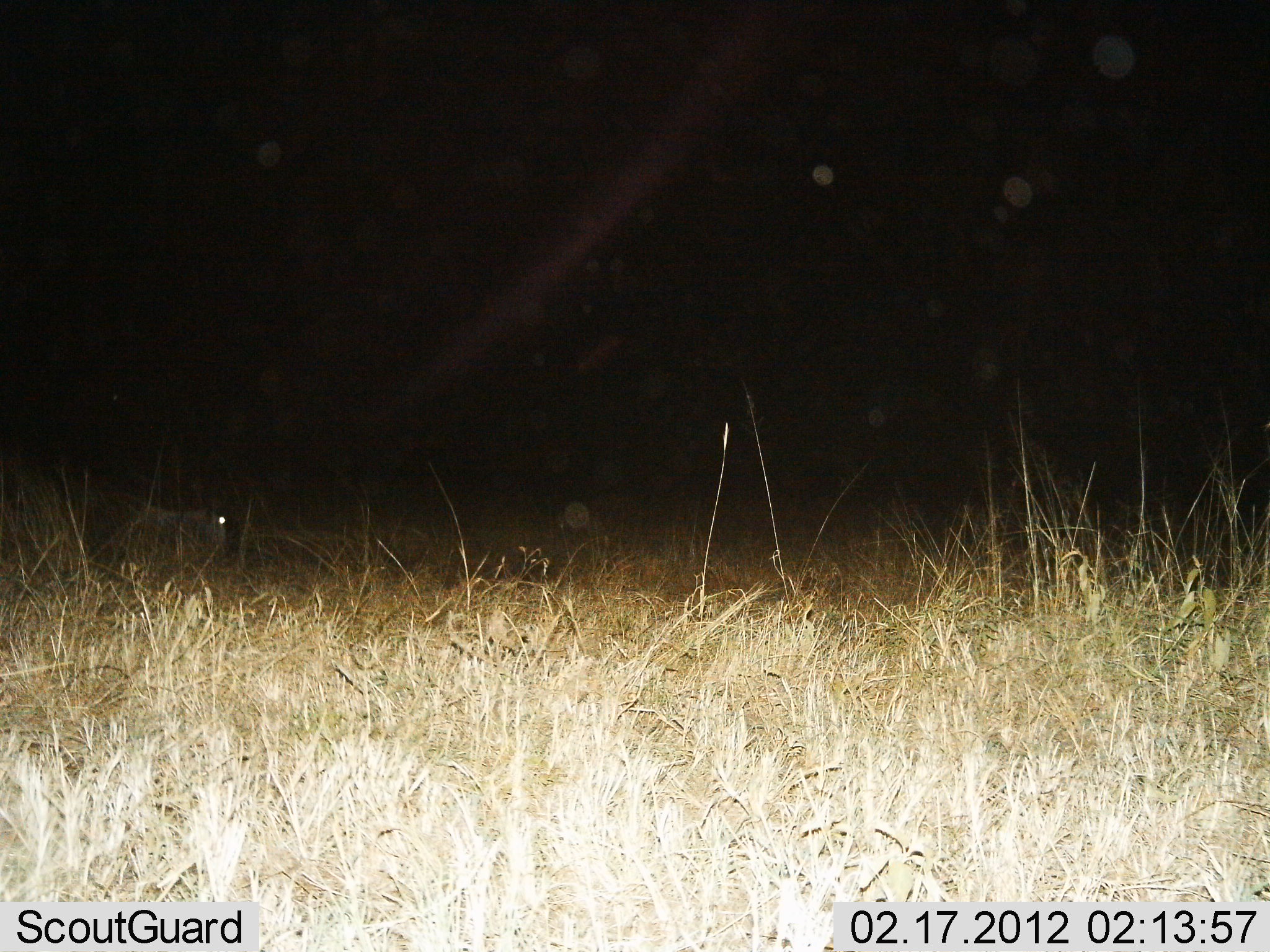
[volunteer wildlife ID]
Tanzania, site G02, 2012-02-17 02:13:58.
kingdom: Animalia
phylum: Chordata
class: Mammalia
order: Artiodactyla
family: Bovidae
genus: Connochaetes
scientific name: Connochaetes taurinus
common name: blue wildebeest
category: wildebeest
Wildebeest (blue wildebeest) (Connochaetes taurinus), count 1. Behavior (volunteer vote fractions): standing 18%, resting 82%, moving 0%, interacting 0%. Young present (vote fraction): 0%. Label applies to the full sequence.